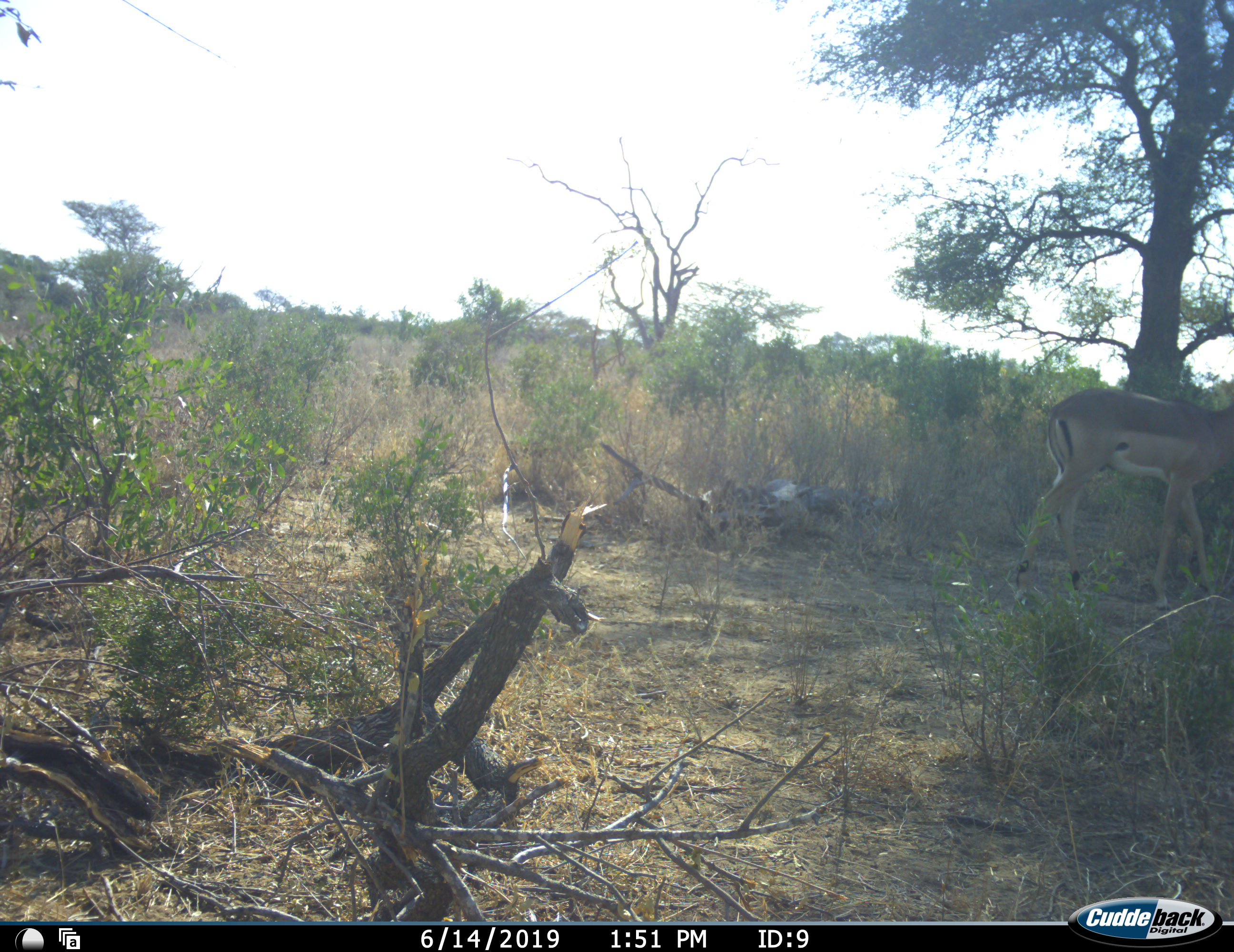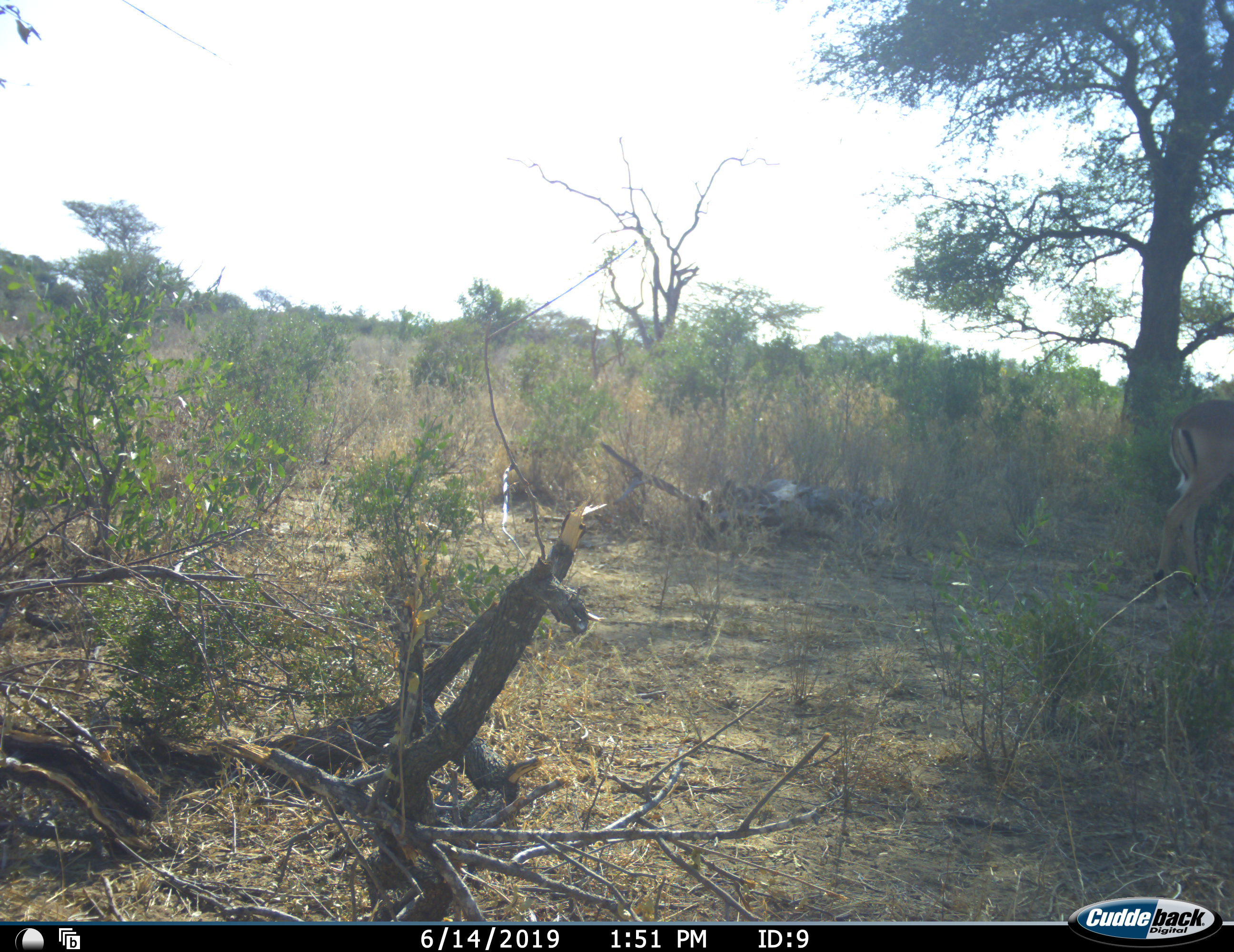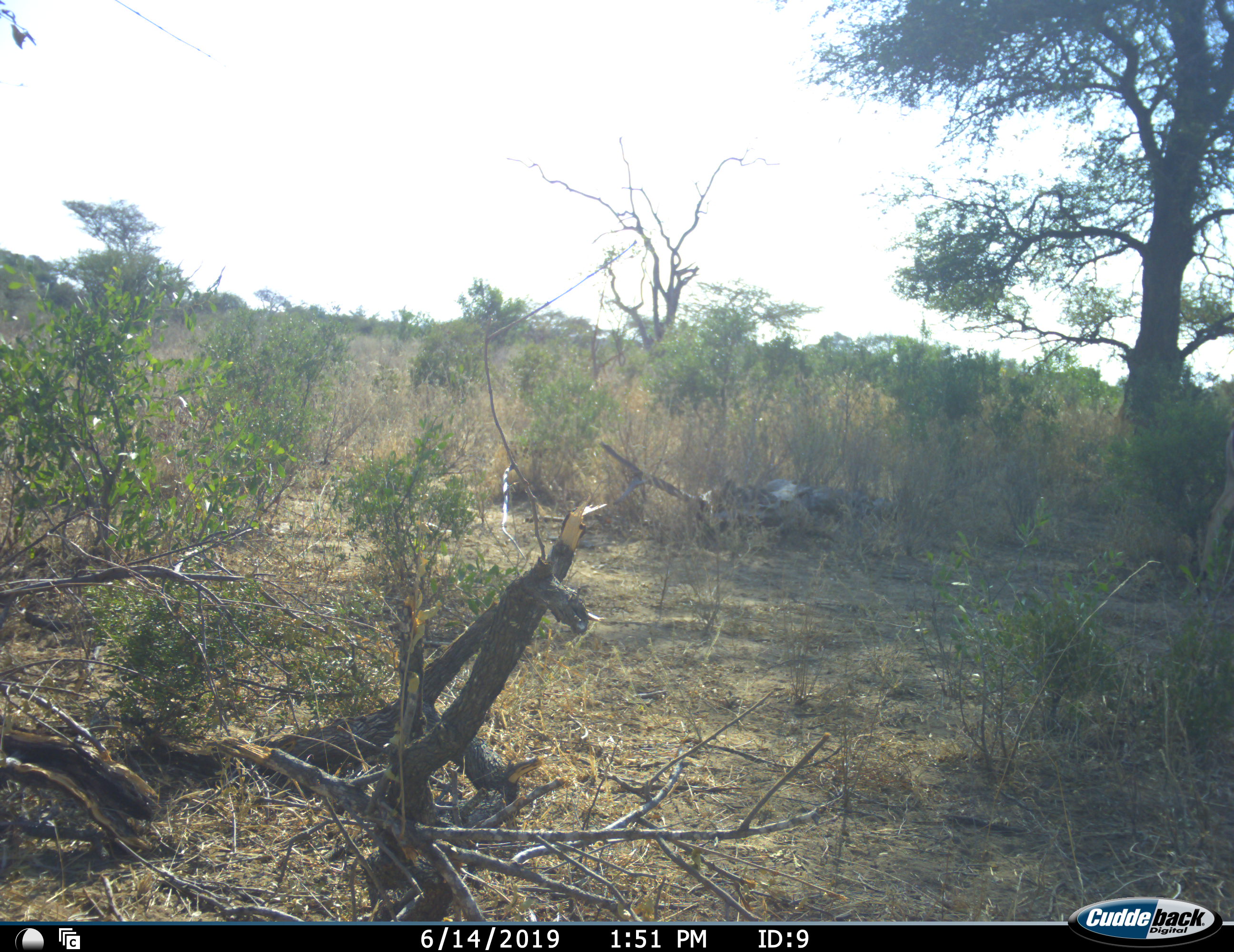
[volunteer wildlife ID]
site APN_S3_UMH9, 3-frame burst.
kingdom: Animalia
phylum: Chordata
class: Mammalia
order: Artiodactyla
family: Bovidae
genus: Aepyceros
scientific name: Aepyceros melampus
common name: impala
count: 1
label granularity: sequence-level